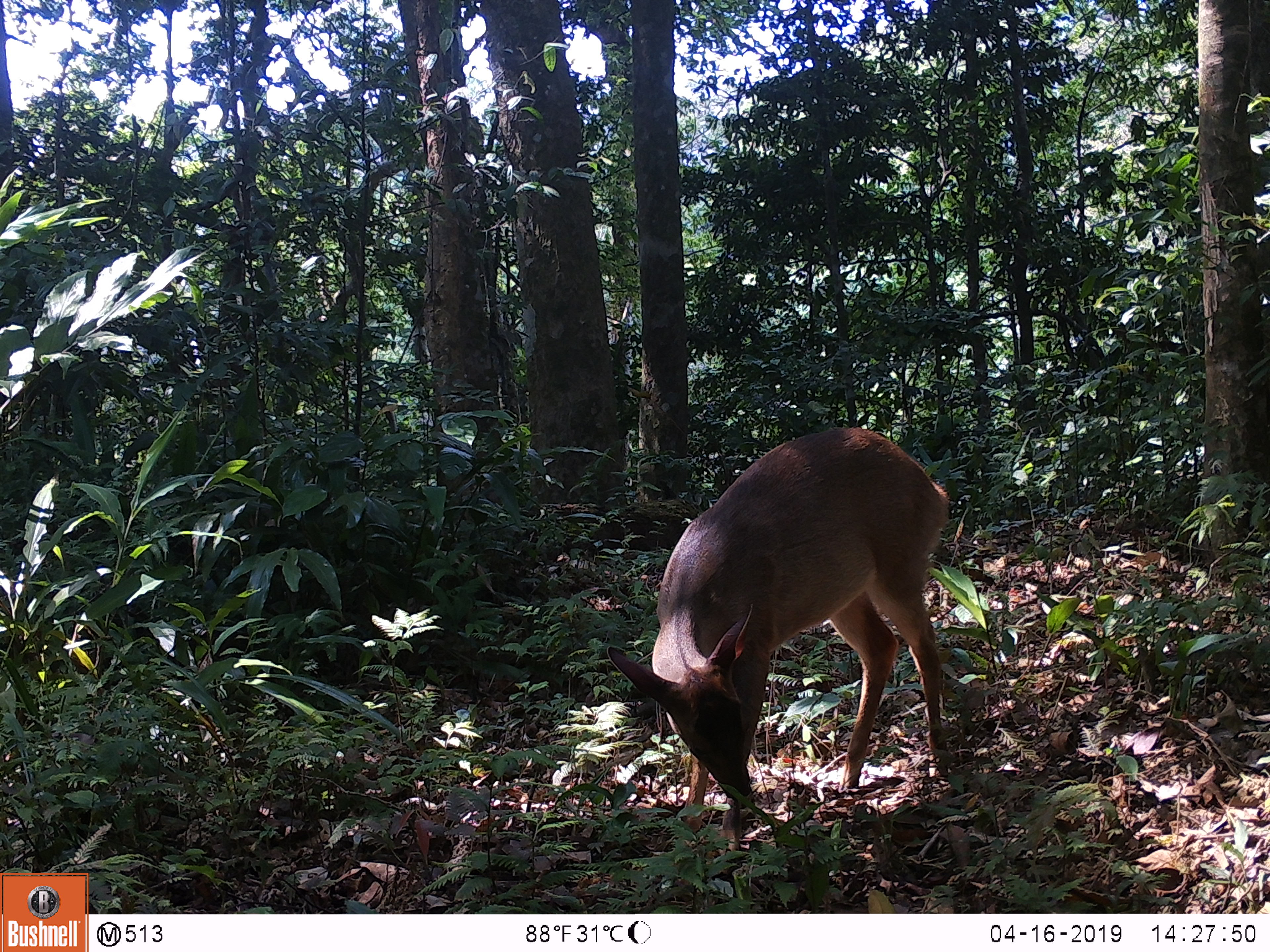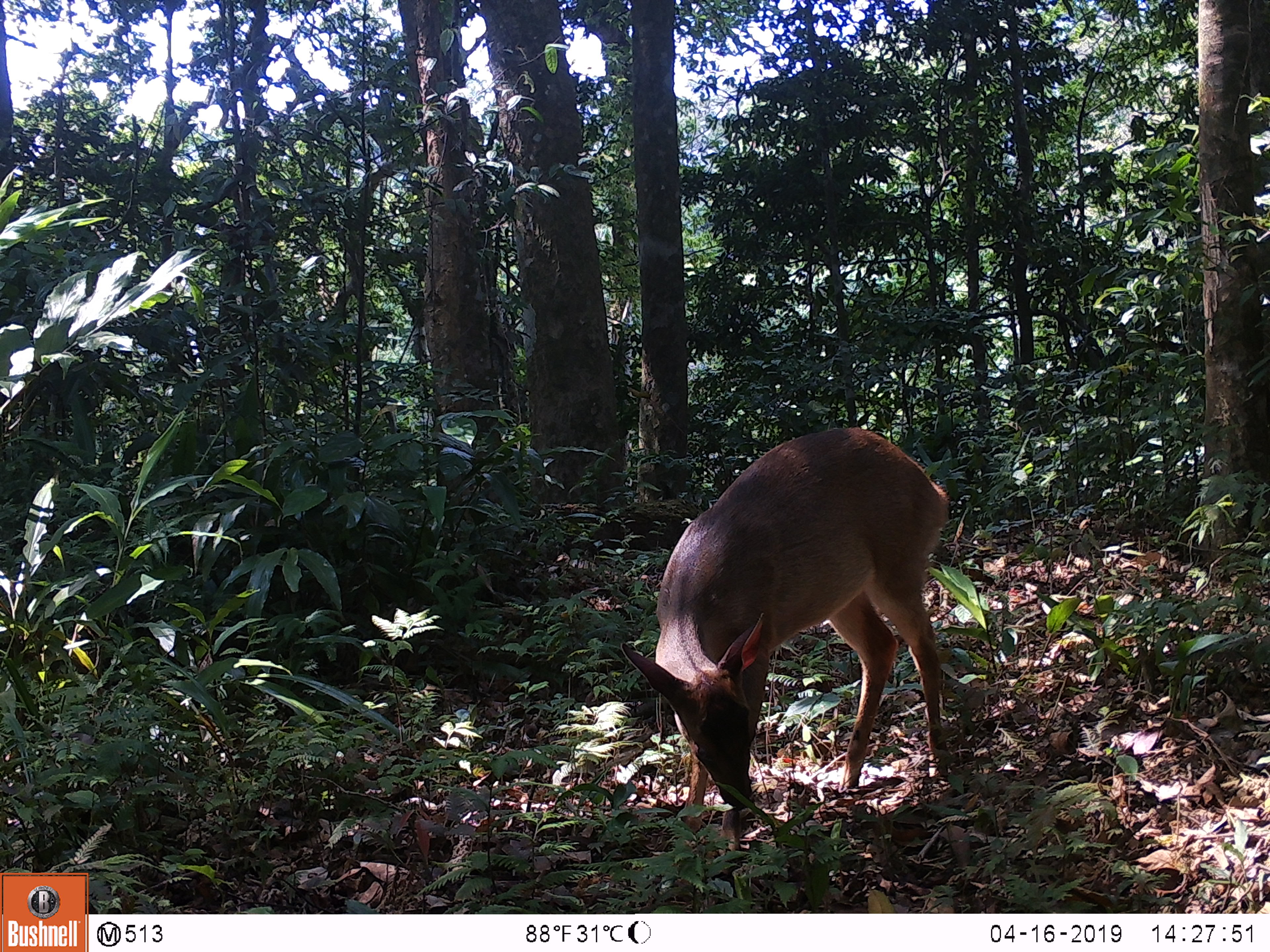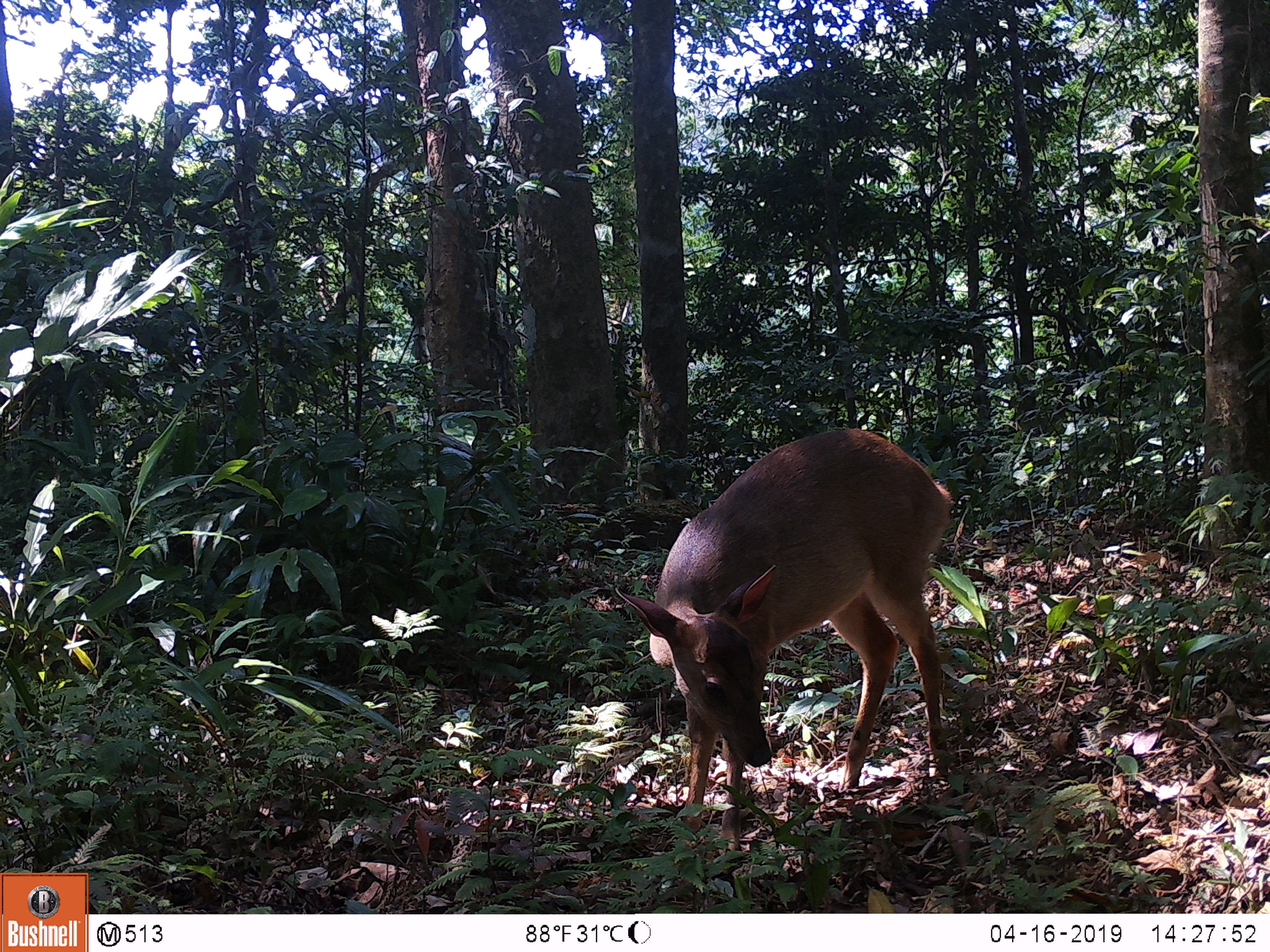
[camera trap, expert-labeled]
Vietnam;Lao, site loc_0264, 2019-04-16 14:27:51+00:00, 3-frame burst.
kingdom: Animalia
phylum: Chordata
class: Mammalia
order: Artiodactyla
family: Cervidae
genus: Muntiacus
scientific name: Muntiacus vuquangensis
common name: large-antlered muntjac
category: large antlered muntjac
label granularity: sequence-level